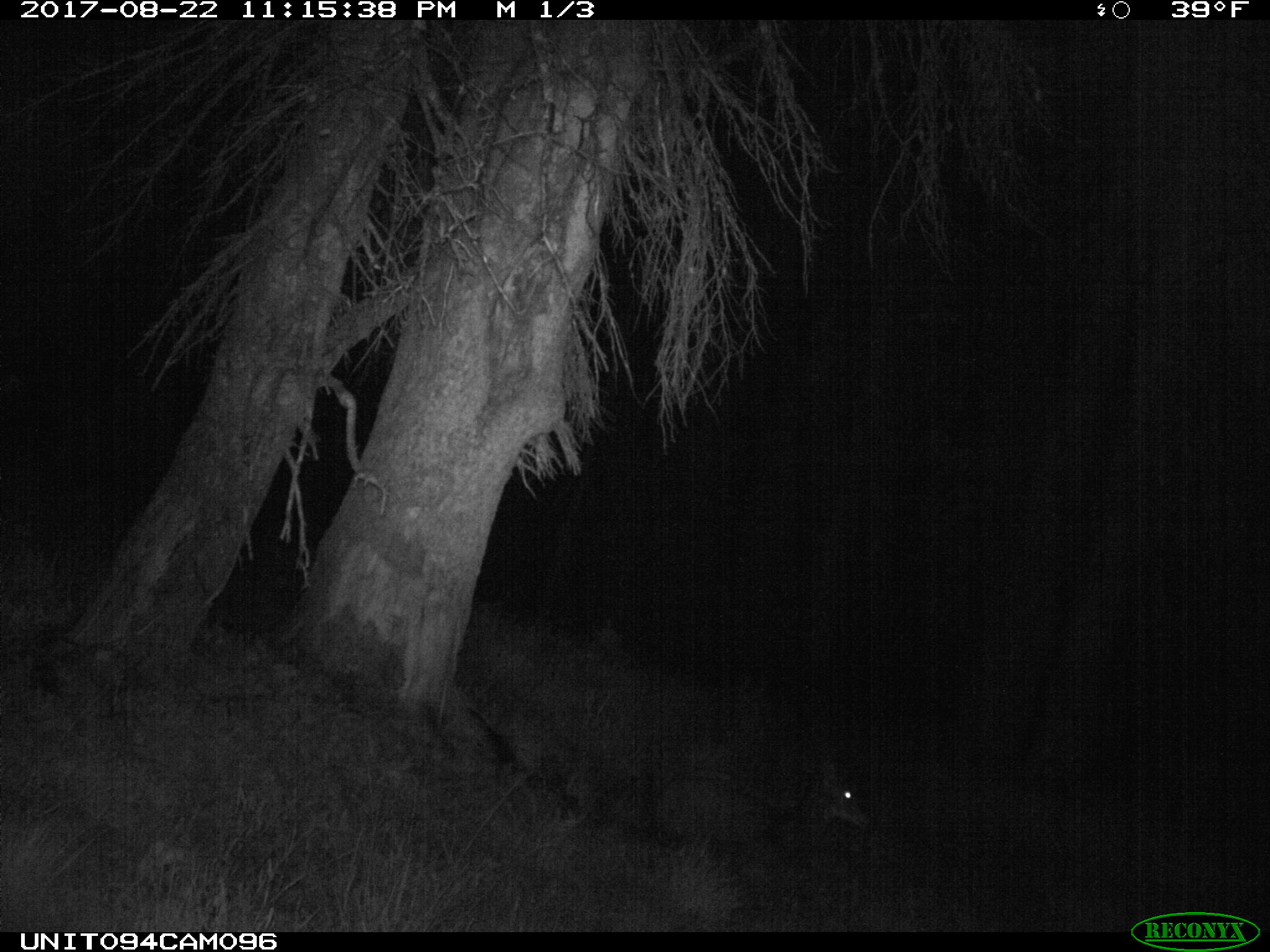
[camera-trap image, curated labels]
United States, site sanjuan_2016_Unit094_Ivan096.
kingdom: Animalia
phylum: Chordata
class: Mammalia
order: Artiodactyla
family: Cervidae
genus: Odocoileus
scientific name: Odocoileus hemionus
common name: mule deer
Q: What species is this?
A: Odocoileus hemionus (mule deer).